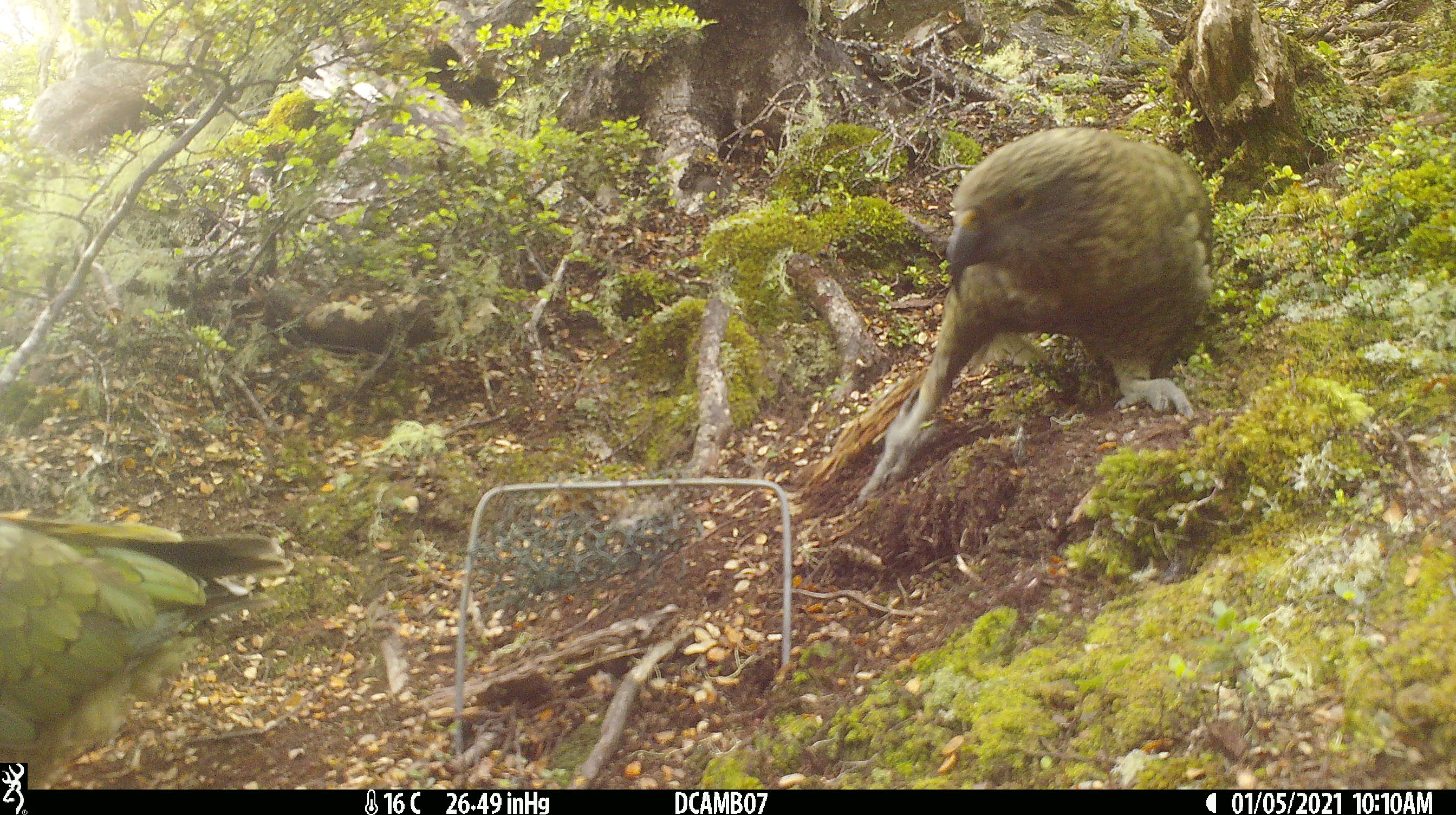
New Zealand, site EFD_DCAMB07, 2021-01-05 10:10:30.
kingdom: Animalia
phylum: Chordata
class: Aves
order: Psittaciformes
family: Strigopidae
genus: Nestor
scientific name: Nestor notabilis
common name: kea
Kea (Nestor notabilis).